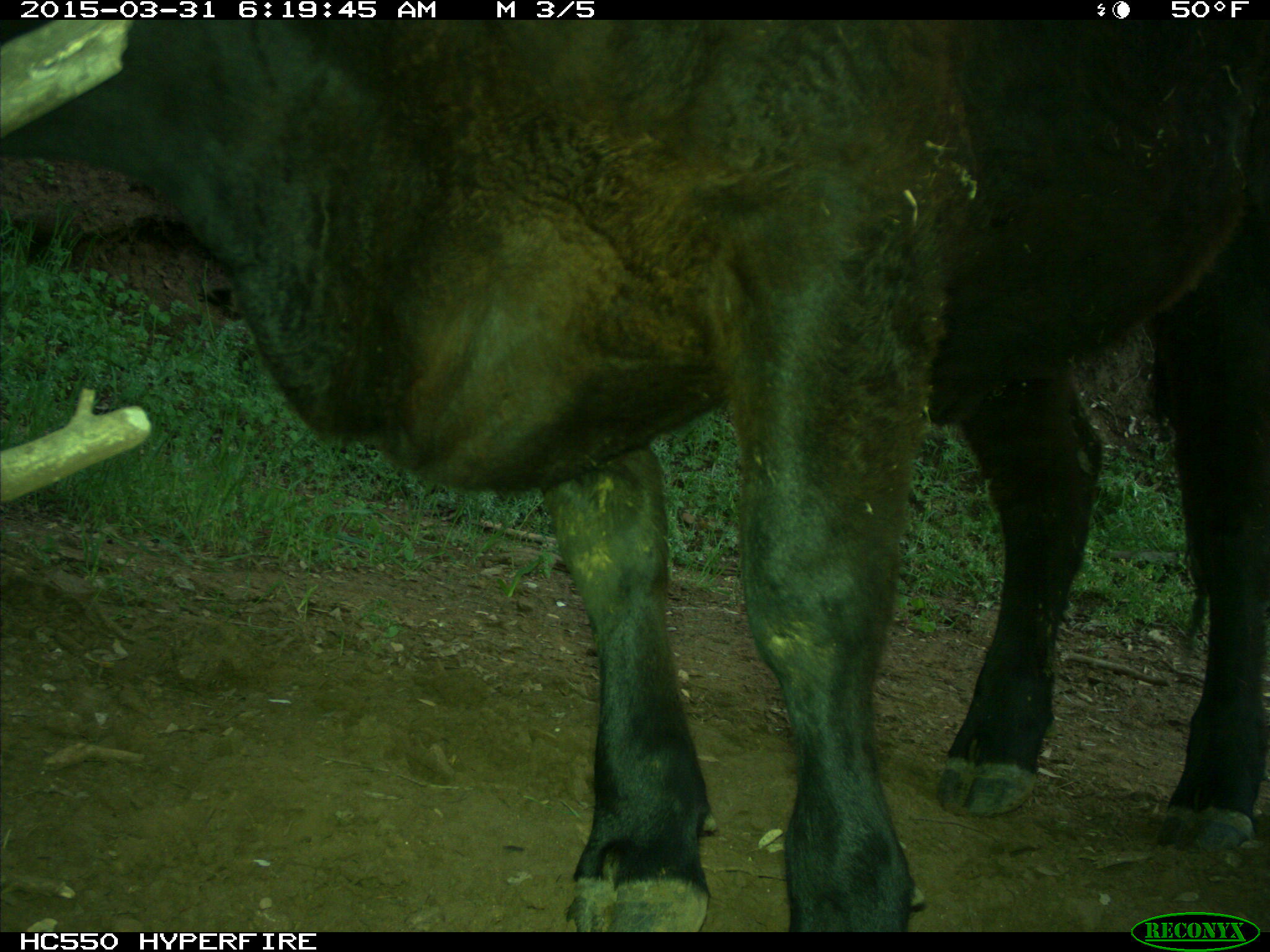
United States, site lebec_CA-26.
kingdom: Animalia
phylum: Chordata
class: Mammalia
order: Artiodactyla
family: Bovidae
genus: Bos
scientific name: Bos taurus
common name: domestic cow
Bos taurus (domestic cow).